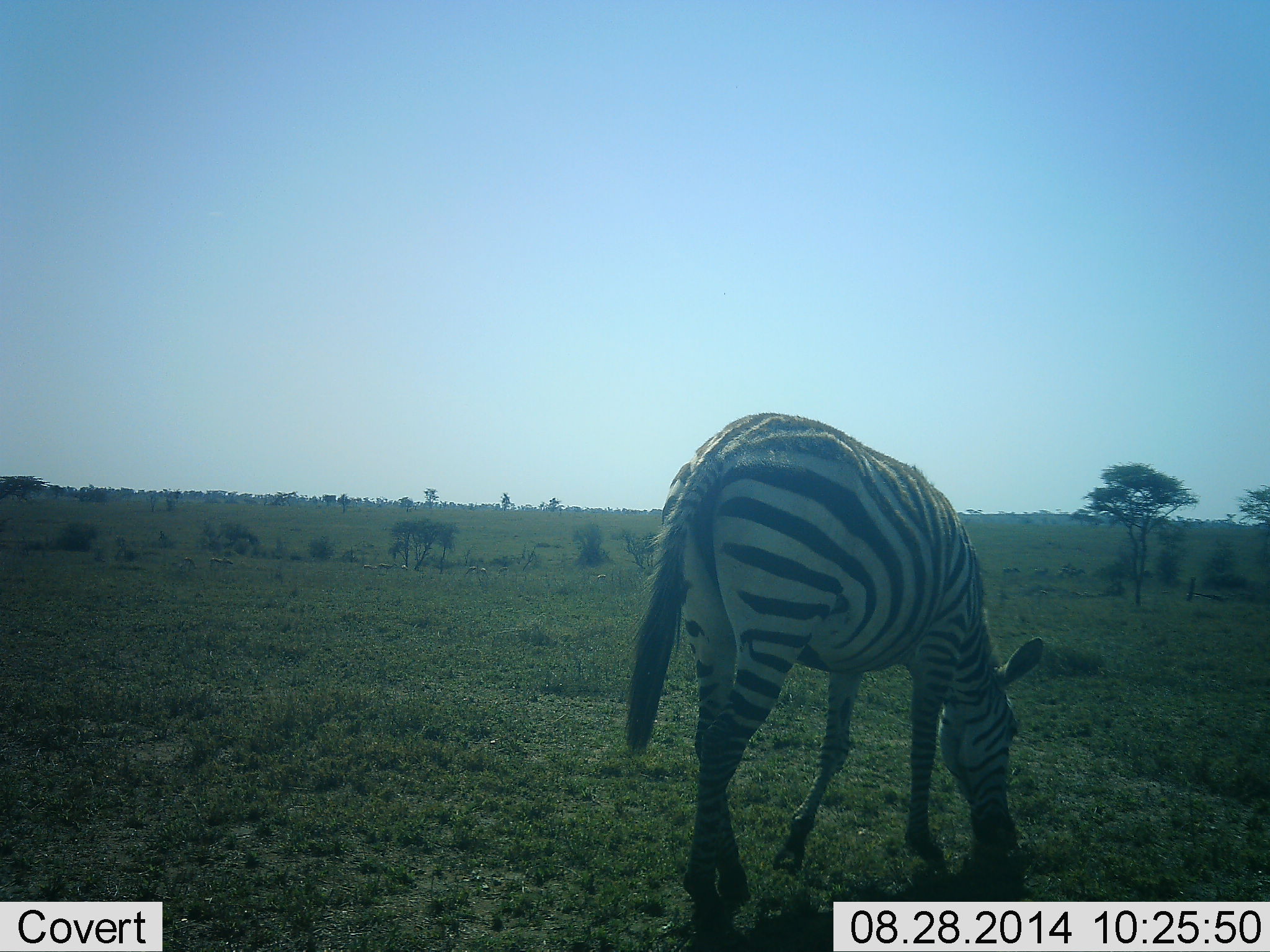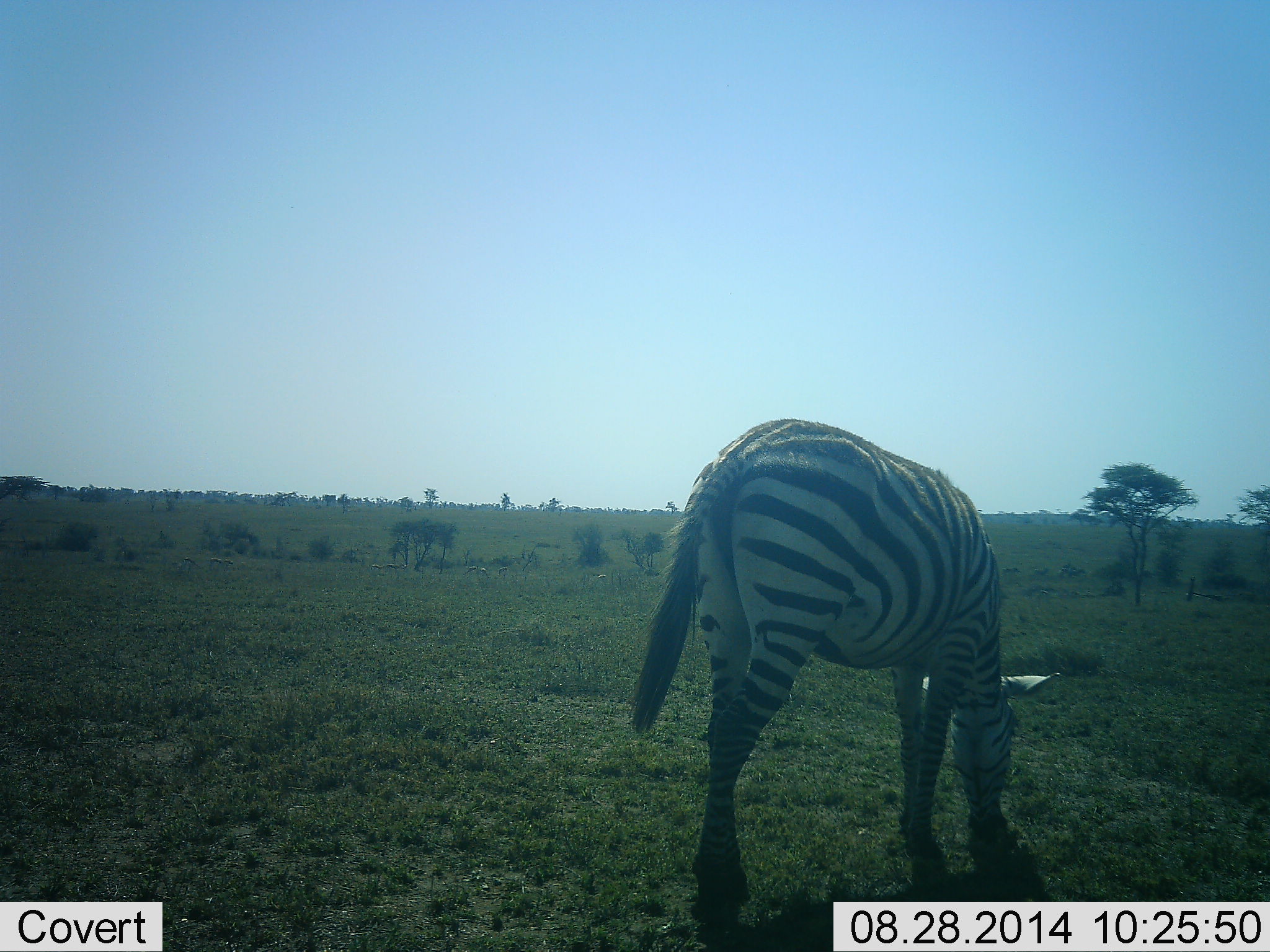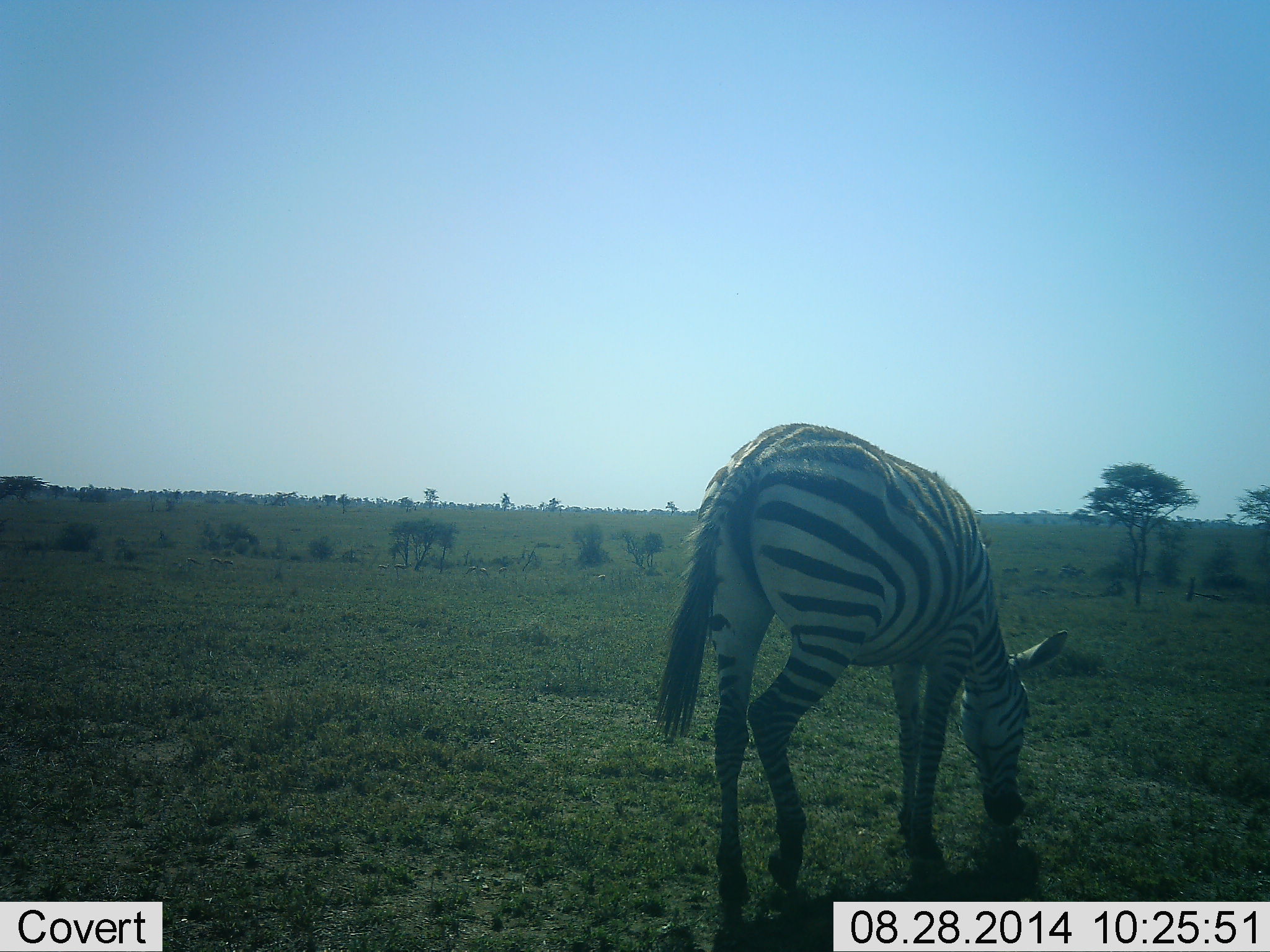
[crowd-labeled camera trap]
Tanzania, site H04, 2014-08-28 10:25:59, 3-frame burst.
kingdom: Animalia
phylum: Chordata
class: Mammalia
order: Perissodactyla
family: Equidae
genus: Equus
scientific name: Equus quagga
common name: plains zebra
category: zebra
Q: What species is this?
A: Zebra (plains zebra) (Equus quagga).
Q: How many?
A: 1.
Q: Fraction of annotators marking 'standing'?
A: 30%.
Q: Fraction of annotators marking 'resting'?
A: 0%.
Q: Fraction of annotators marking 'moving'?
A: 0%.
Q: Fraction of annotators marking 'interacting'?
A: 0%.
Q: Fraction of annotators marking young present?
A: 0%.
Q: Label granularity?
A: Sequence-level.